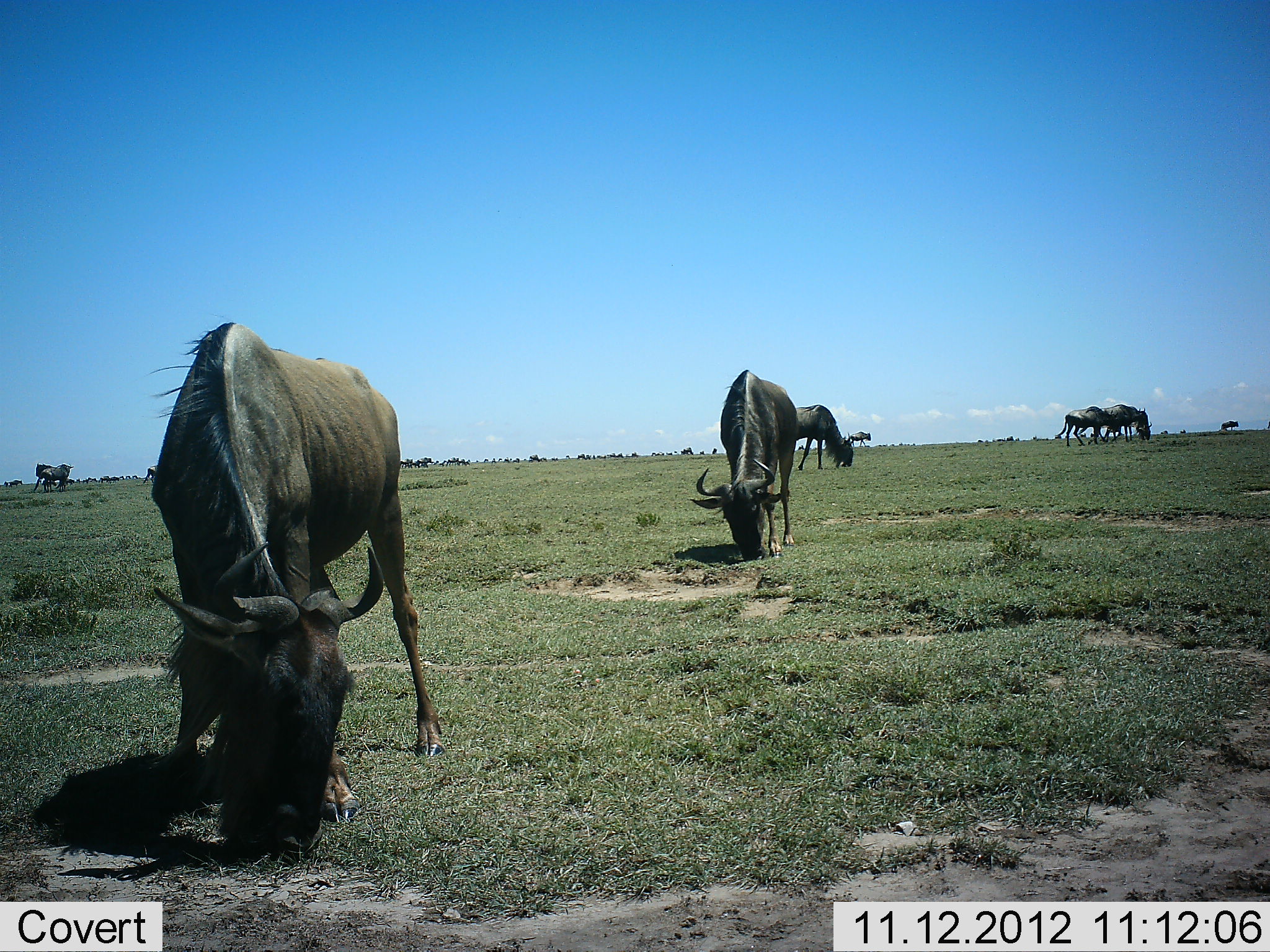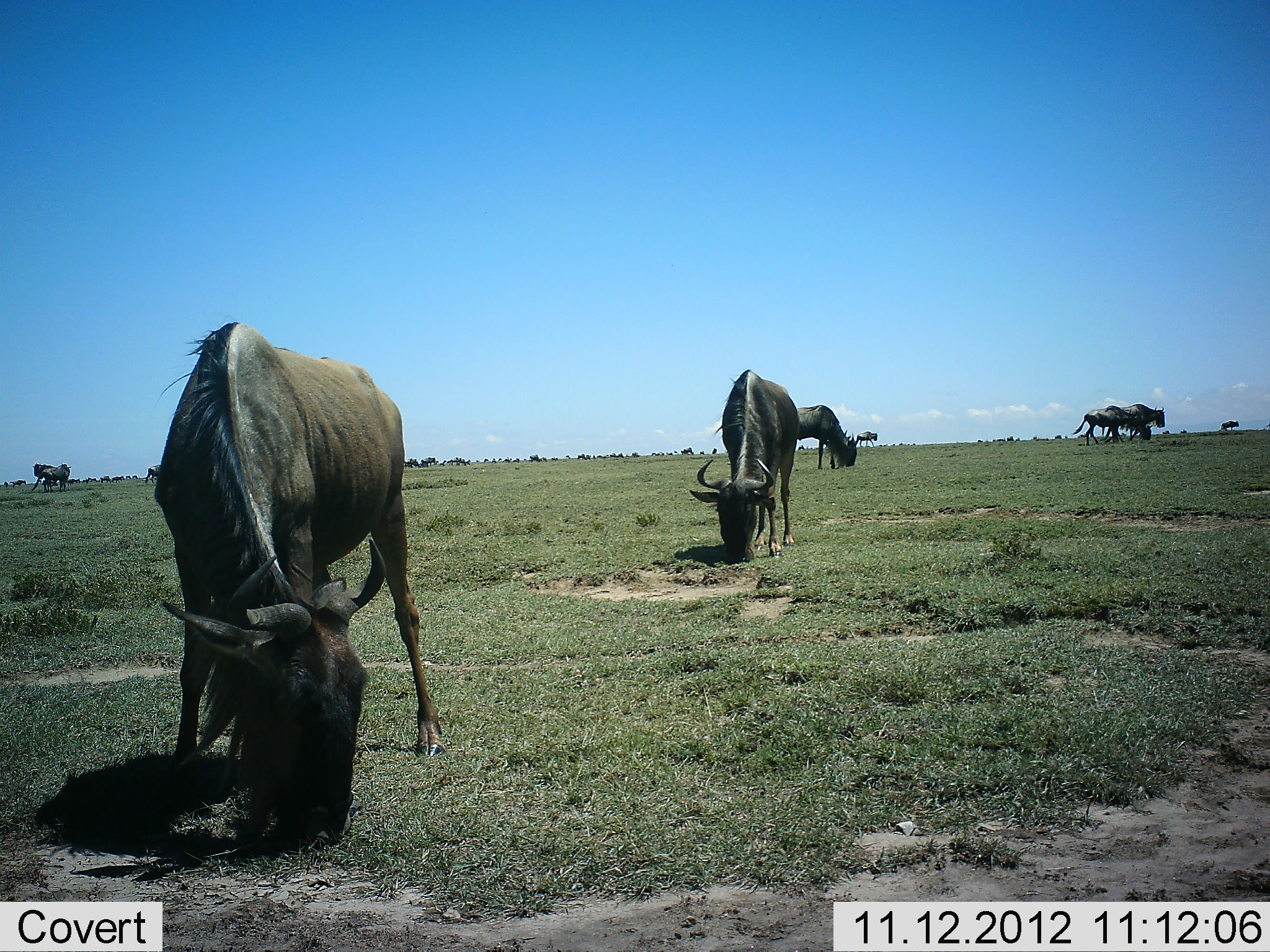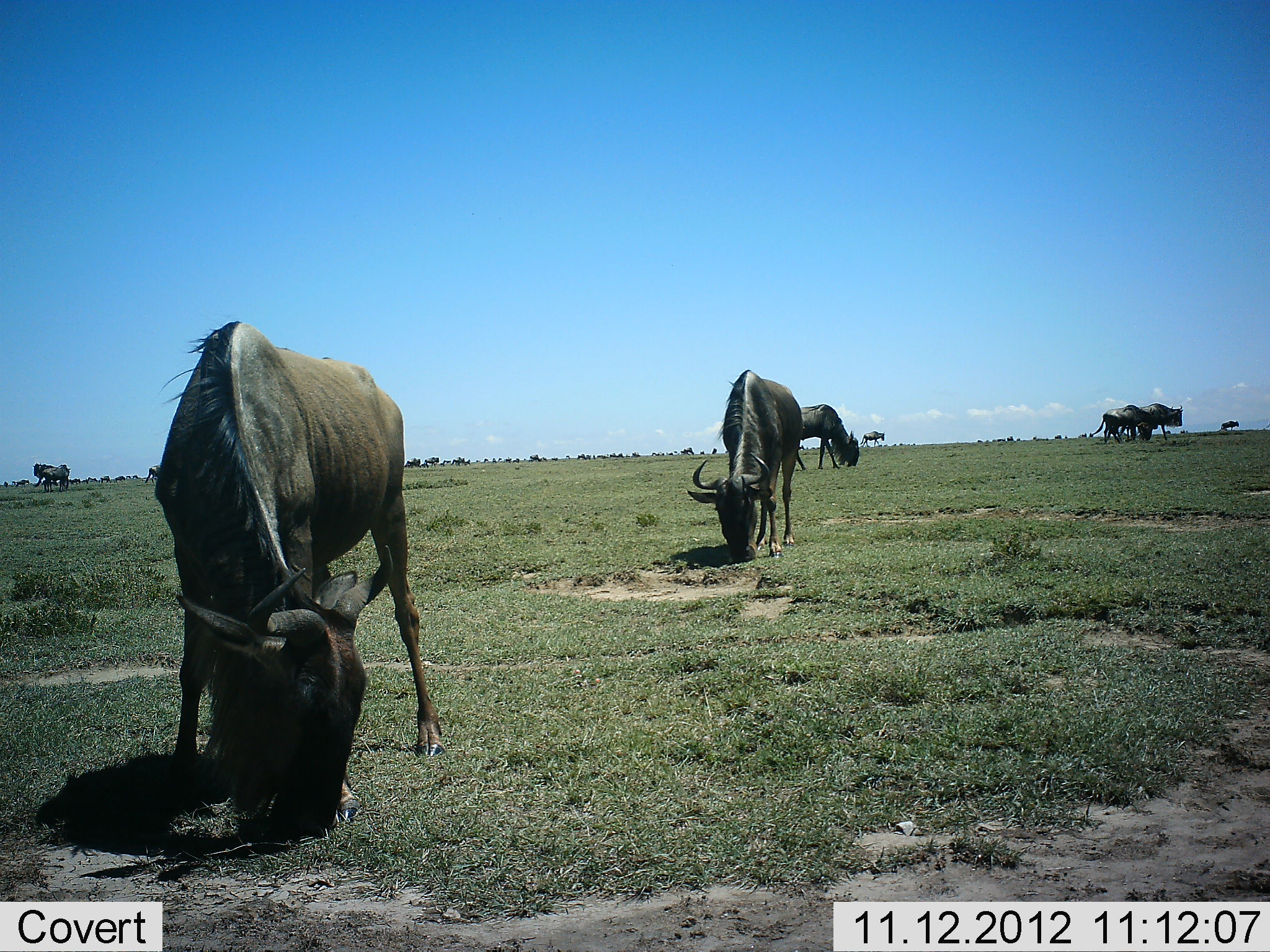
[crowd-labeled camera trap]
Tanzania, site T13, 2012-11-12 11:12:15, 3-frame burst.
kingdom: Animalia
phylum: Chordata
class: Mammalia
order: Artiodactyla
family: Bovidae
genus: Connochaetes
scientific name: Connochaetes taurinus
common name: blue wildebeest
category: wildebeest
Wildebeest (blue wildebeest) (Connochaetes taurinus), count 6. Behavior (volunteer vote fractions): standing 30%, resting 0%, moving 30%, interacting 0%. Young present (vote fraction): 0%. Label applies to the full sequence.